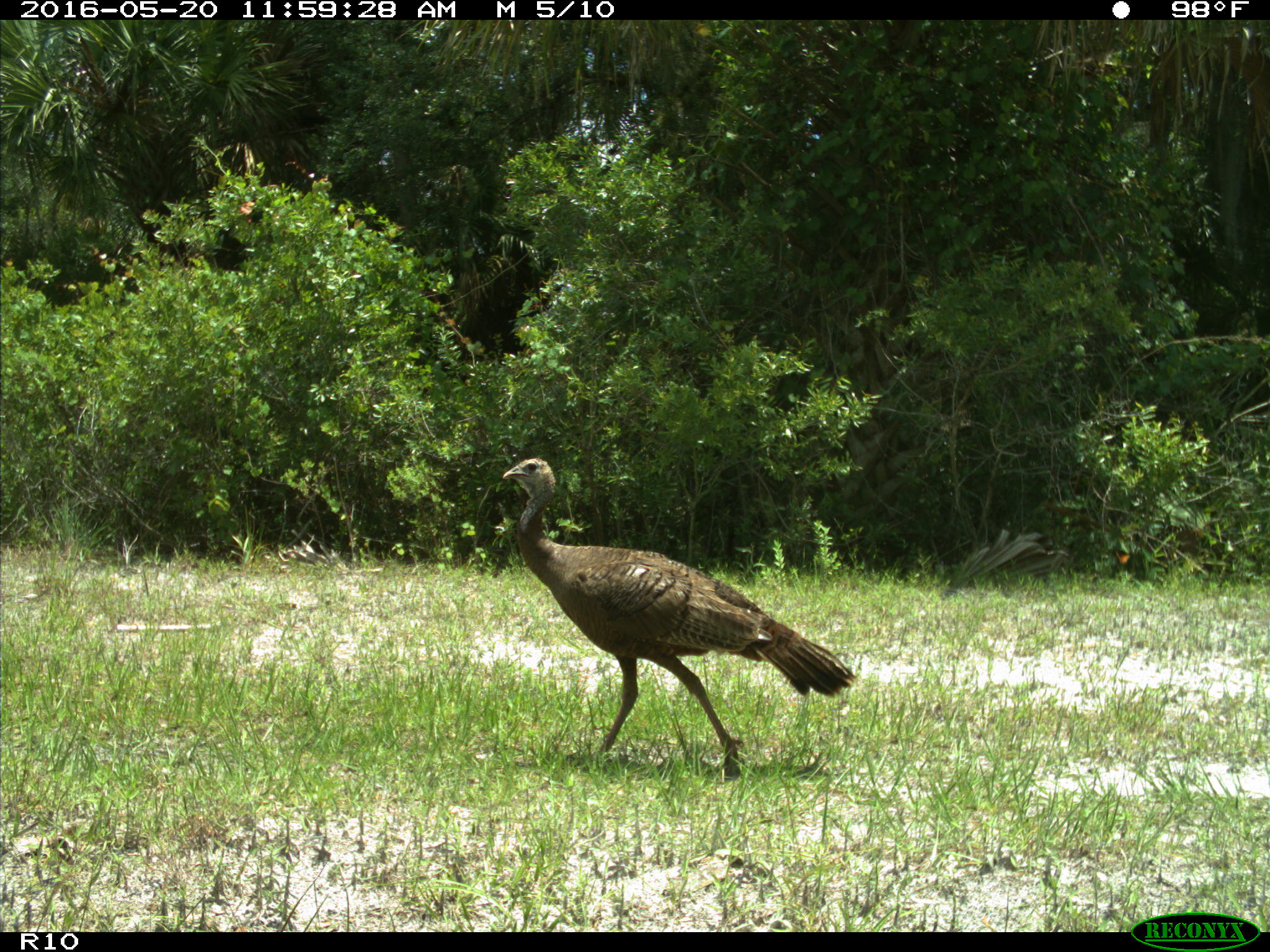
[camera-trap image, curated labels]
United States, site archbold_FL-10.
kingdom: Animalia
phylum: Chordata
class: Aves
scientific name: Aves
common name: birds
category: unidentified bird